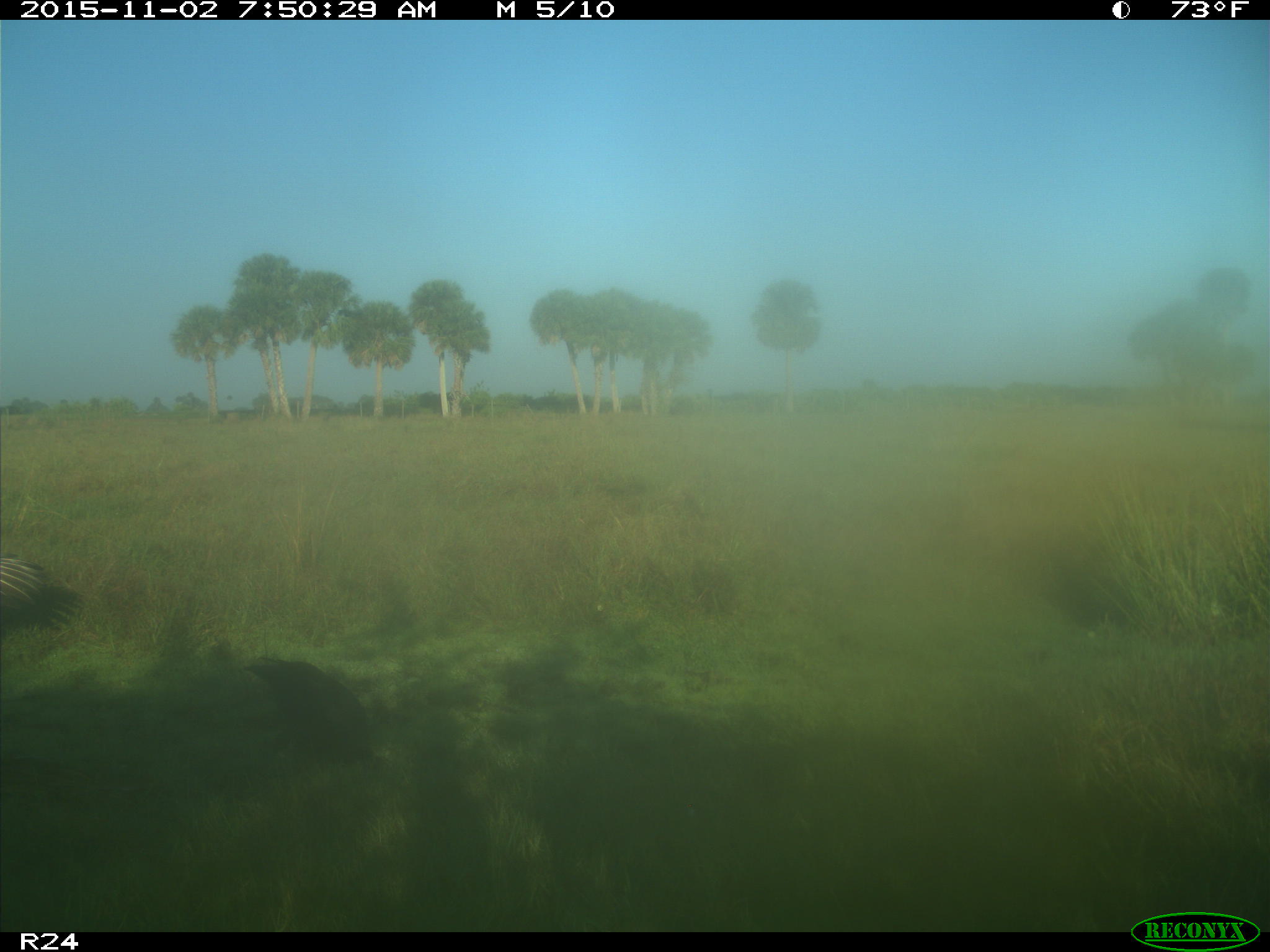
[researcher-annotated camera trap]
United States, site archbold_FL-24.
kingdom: Animalia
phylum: Chordata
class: Aves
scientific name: Aves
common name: birds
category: unidentified bird